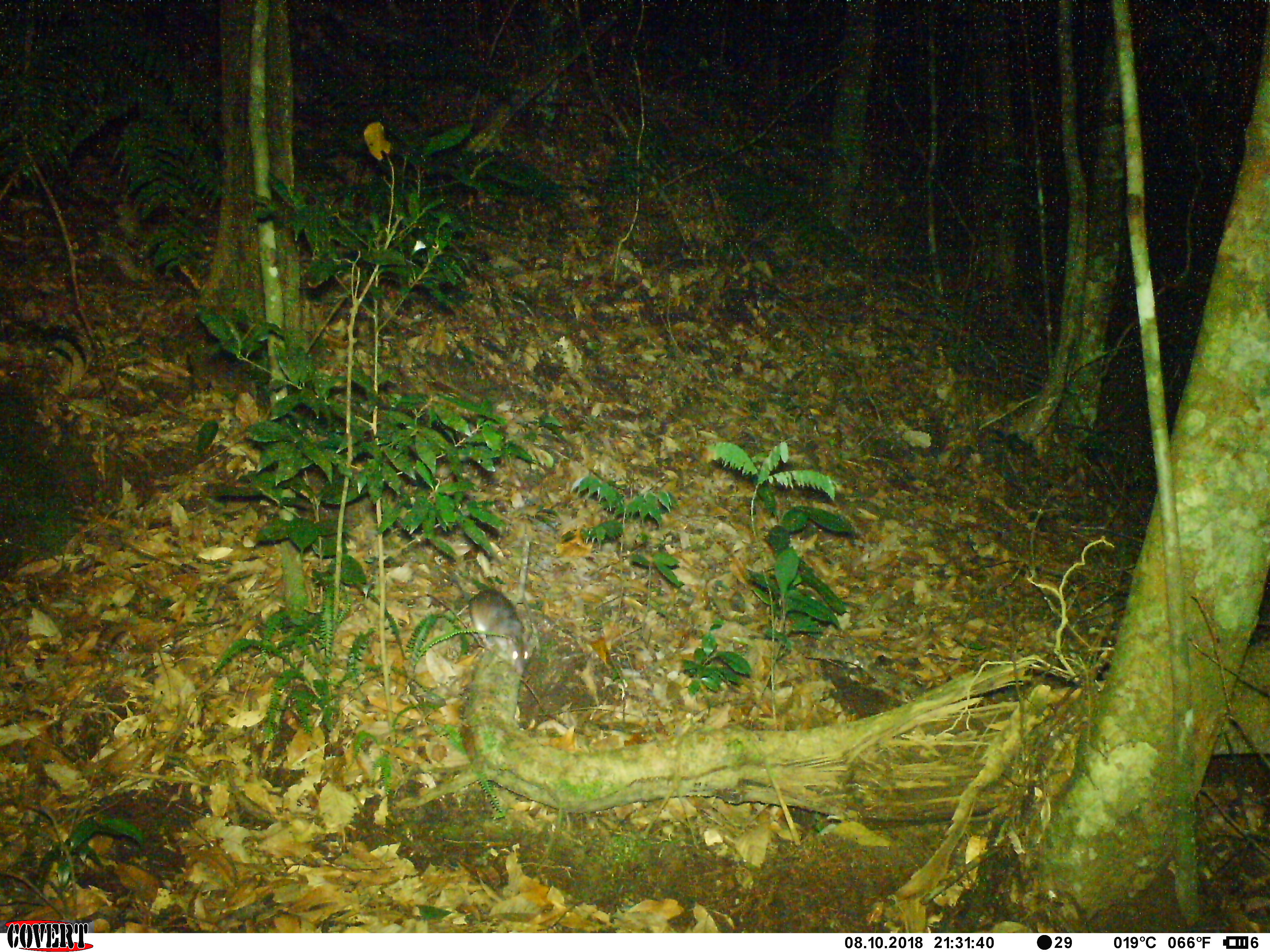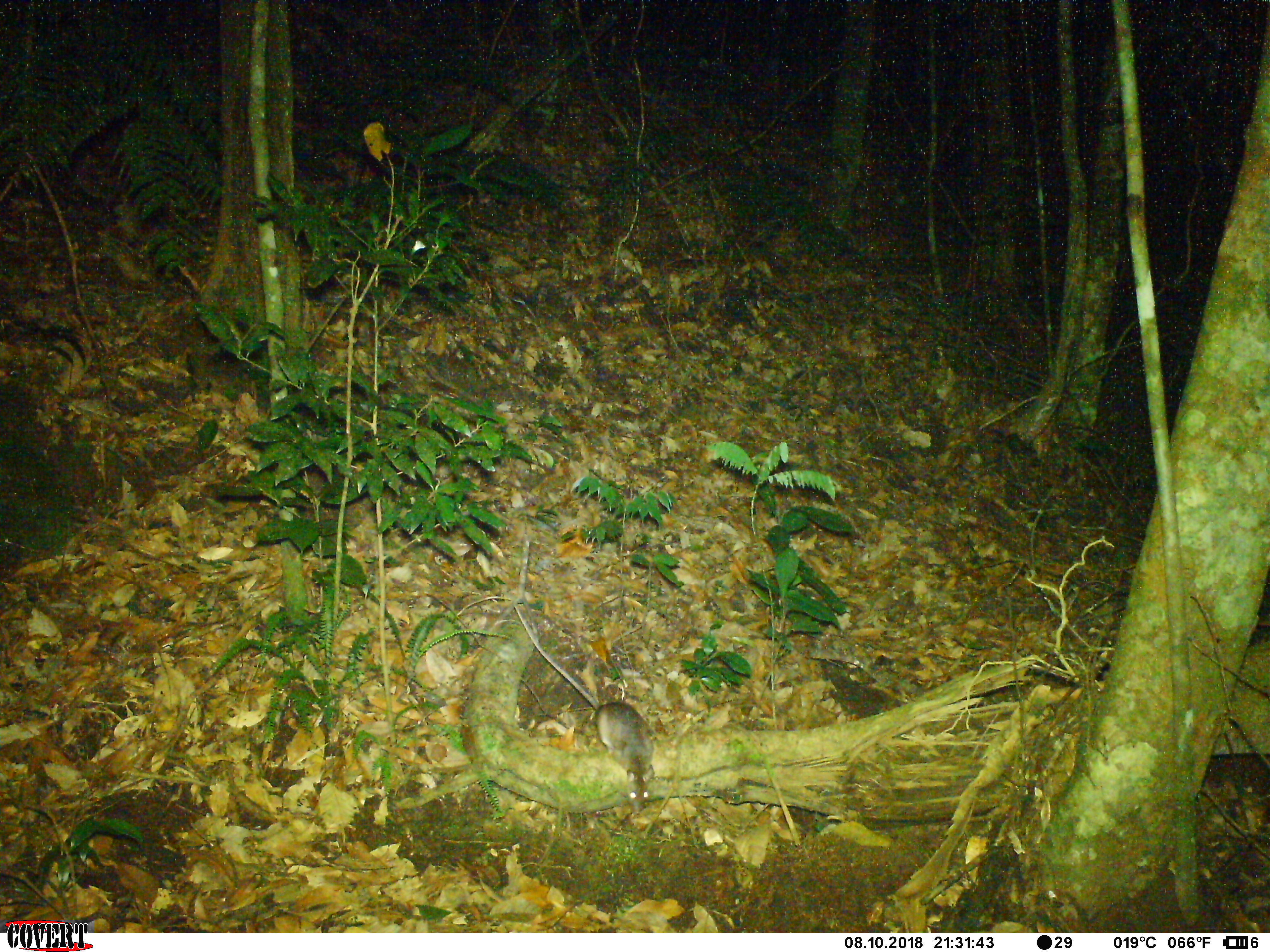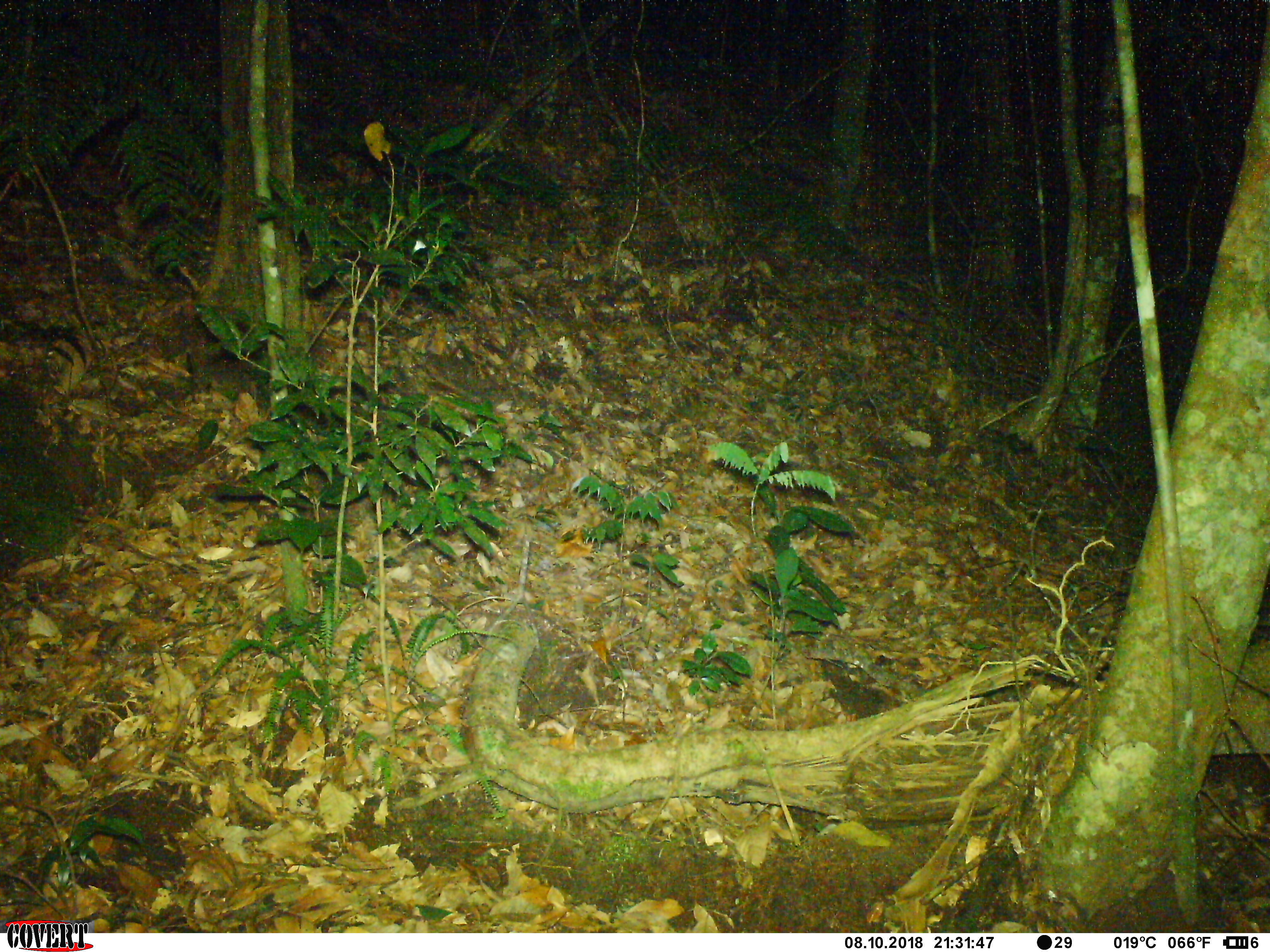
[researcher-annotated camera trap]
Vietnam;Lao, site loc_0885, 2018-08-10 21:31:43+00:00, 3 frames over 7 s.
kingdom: Animalia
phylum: Chordata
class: Mammalia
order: Rodentia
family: Muridae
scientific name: Muridae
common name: old-world mice and rats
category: unidentified murid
Unidentified murid (old-world mice and rats) (Muridae). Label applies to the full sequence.